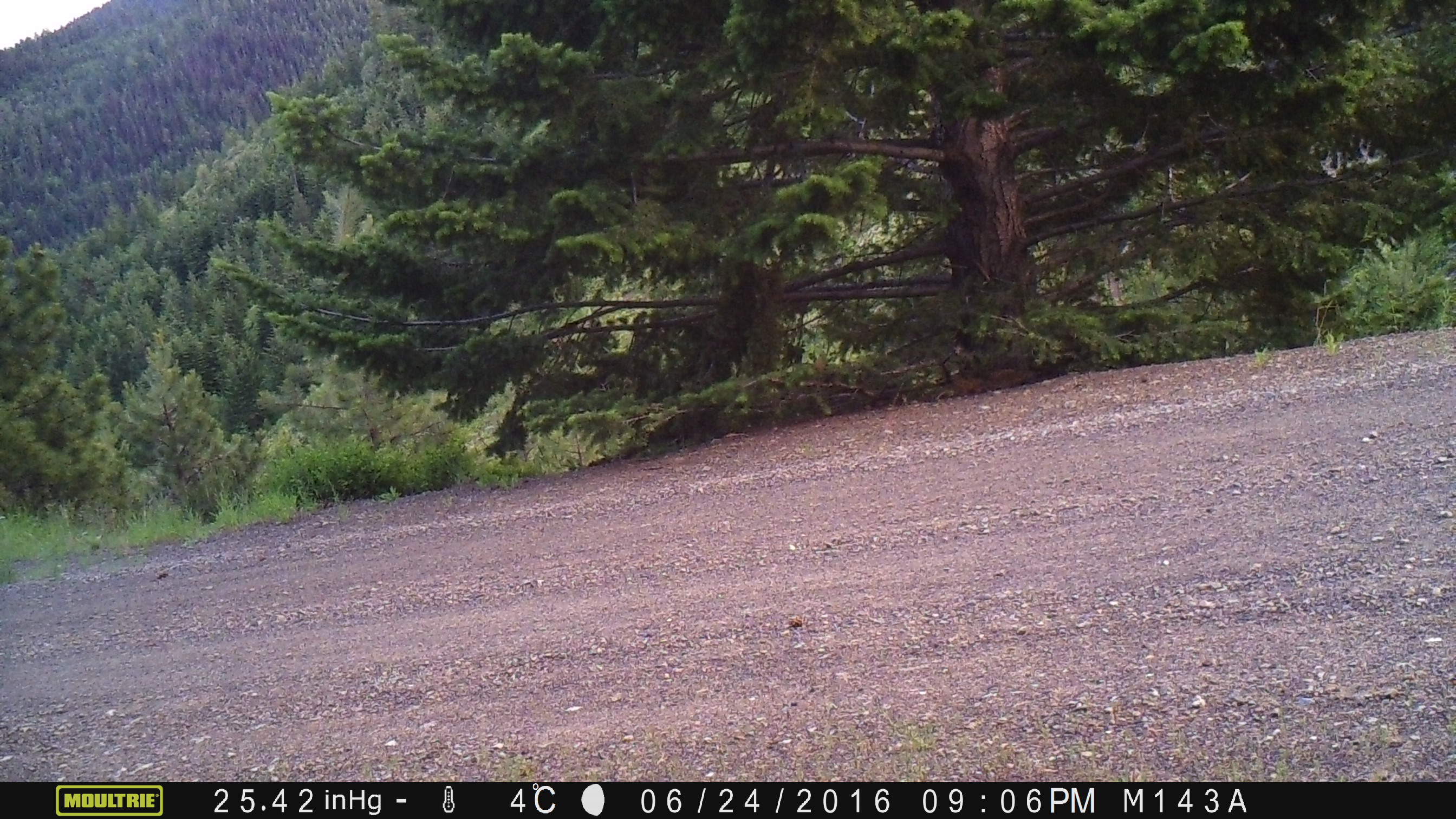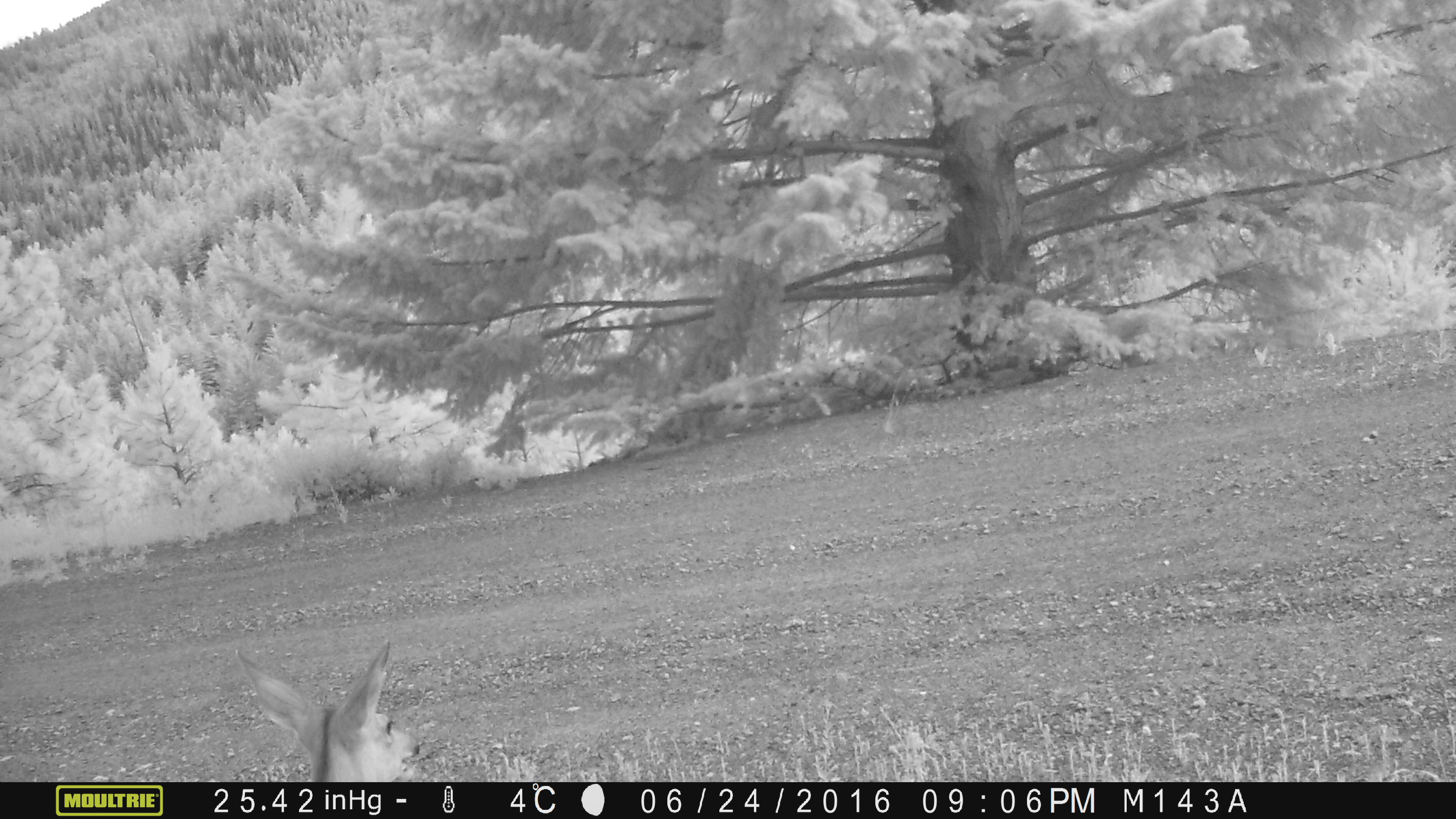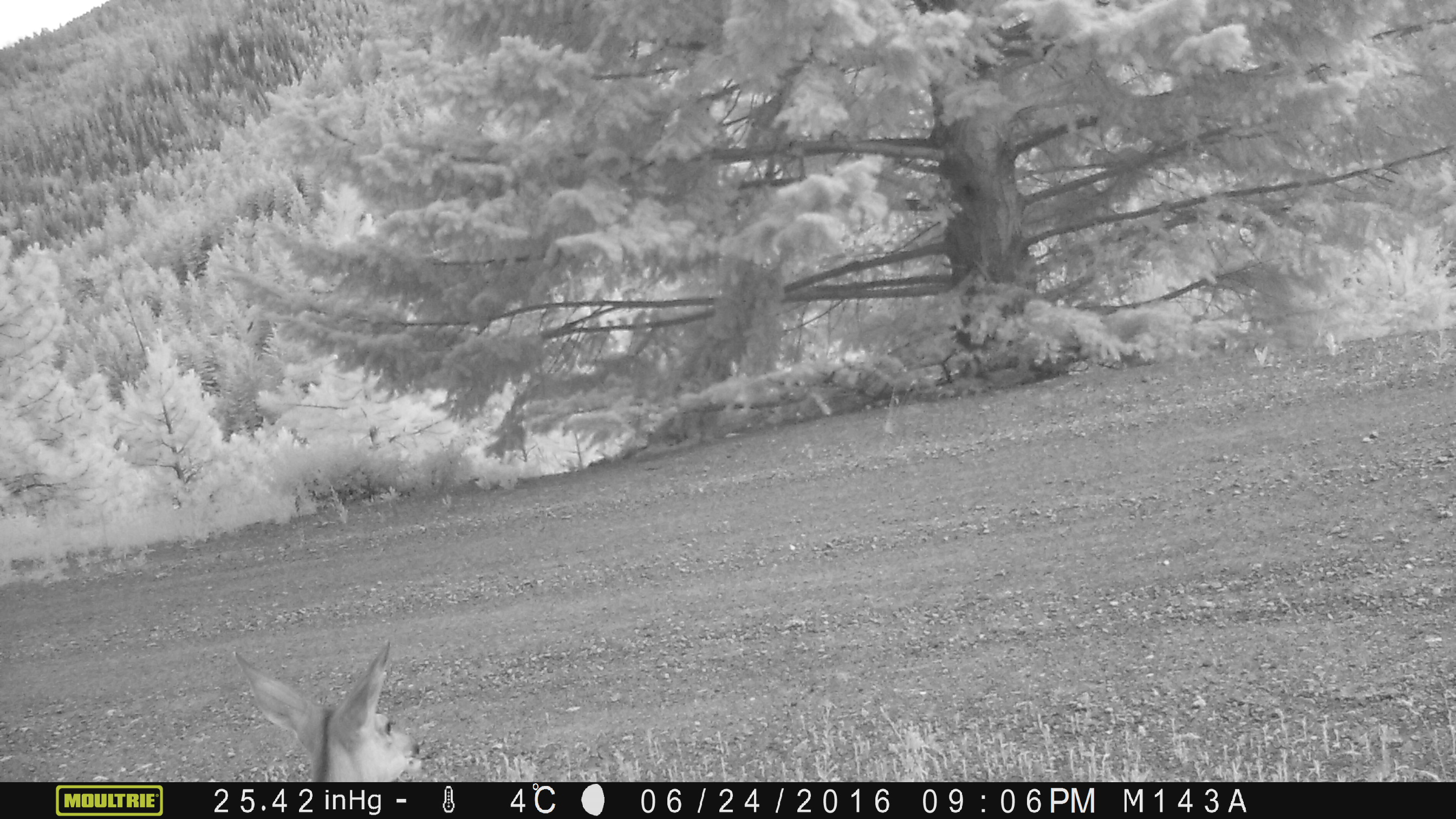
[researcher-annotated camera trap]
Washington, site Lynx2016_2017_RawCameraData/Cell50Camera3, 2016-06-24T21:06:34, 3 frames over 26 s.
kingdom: Animalia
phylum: Chordata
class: Mammalia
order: Artiodactyla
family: Cervidae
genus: Odocoileus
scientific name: Odocoileus hemionus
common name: mule deer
Odocoileus hemionus (mule deer). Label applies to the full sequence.